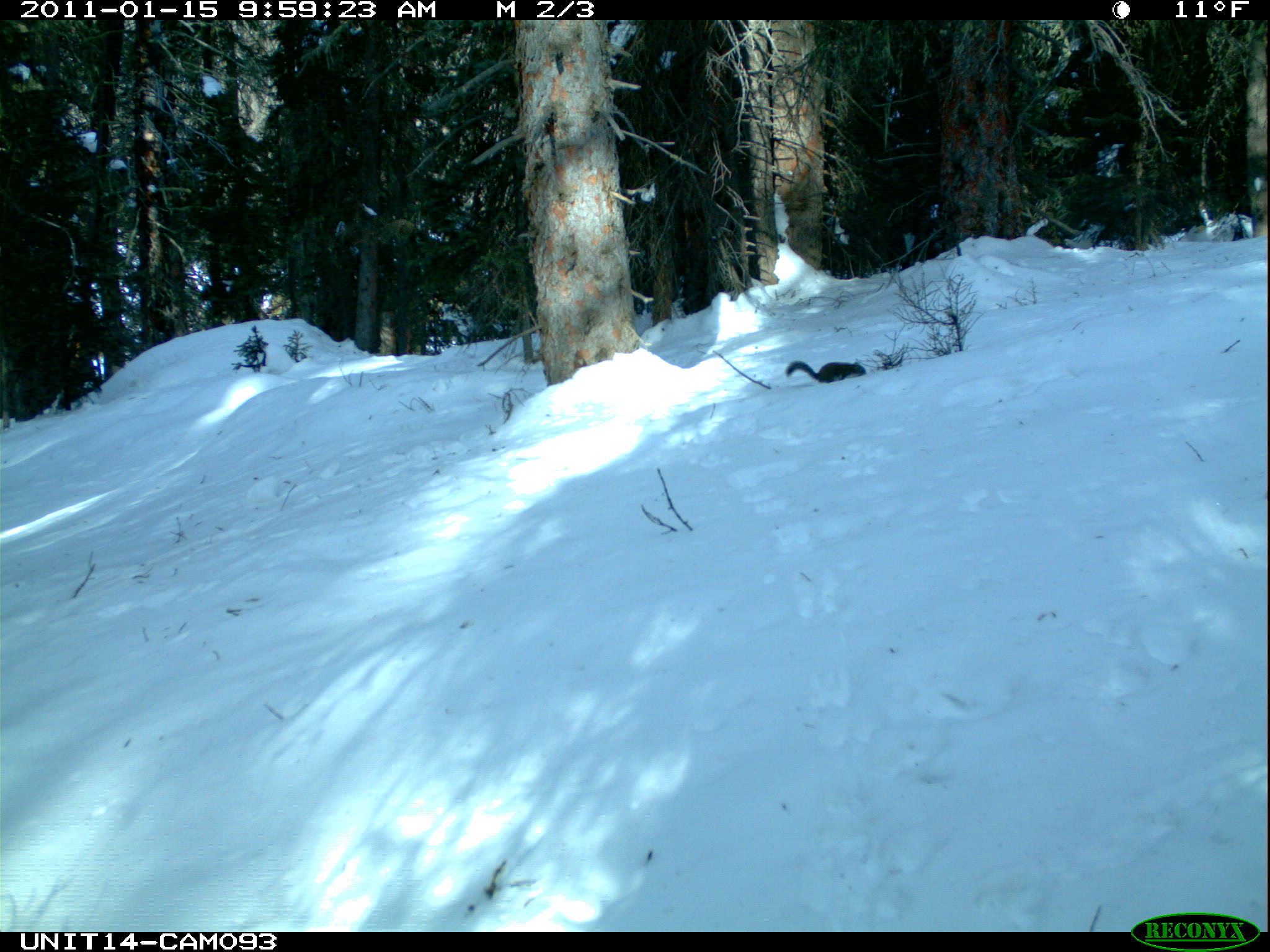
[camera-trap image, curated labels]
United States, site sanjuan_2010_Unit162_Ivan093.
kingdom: Animalia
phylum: Chordata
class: Mammalia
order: Rodentia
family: Sciuridae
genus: Tamiasciurus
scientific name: Tamiasciurus hudsonicus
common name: american red squirrel